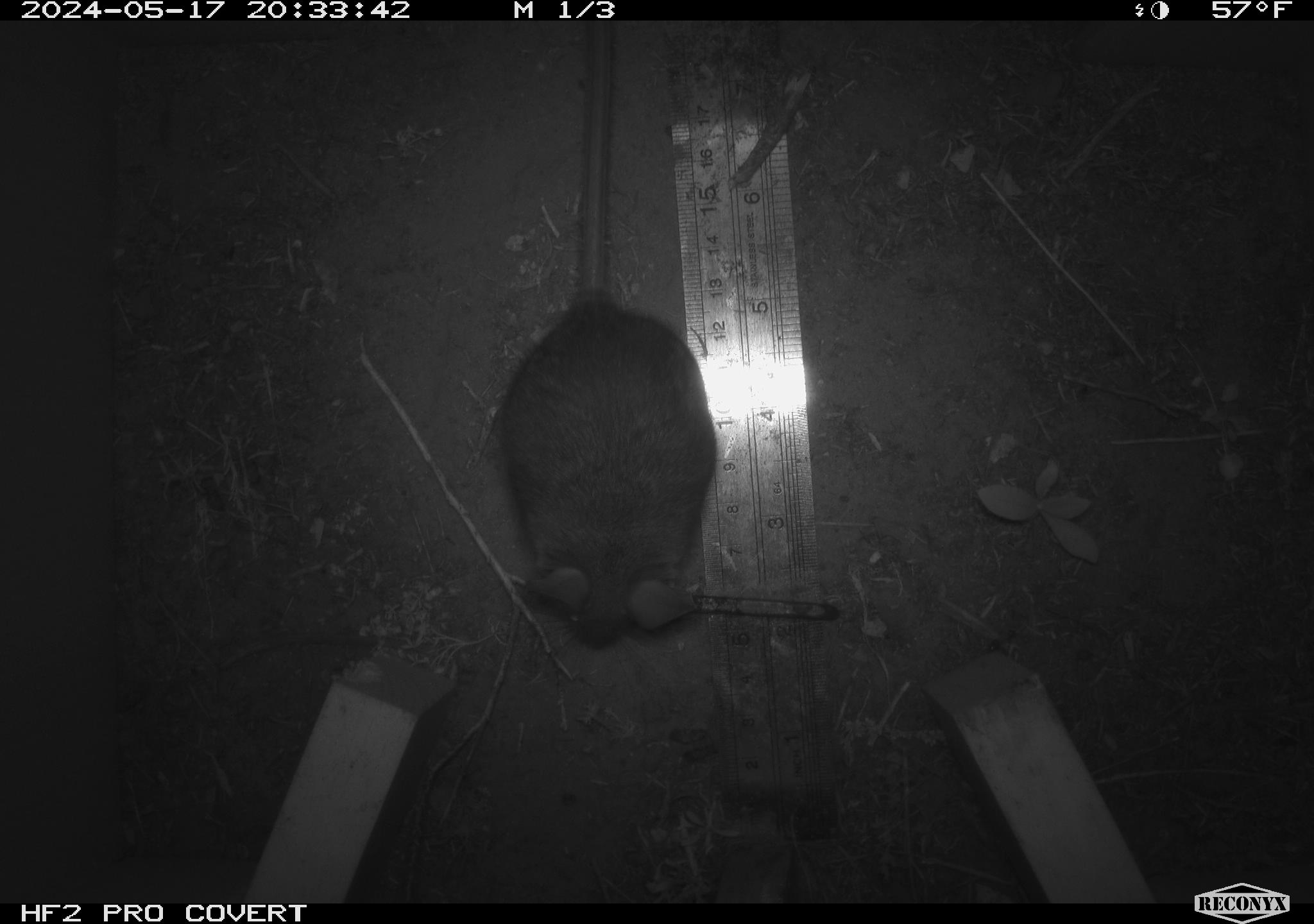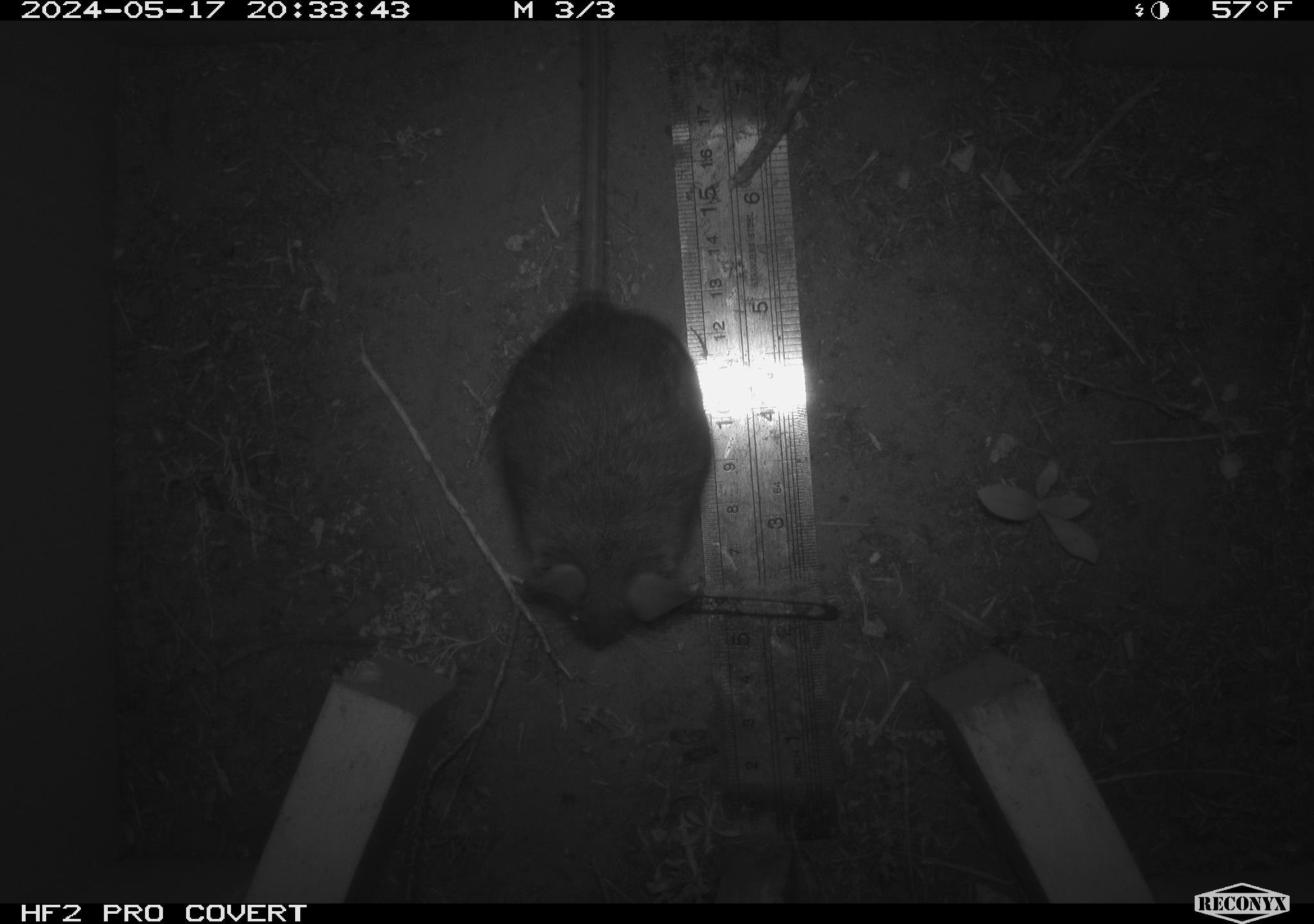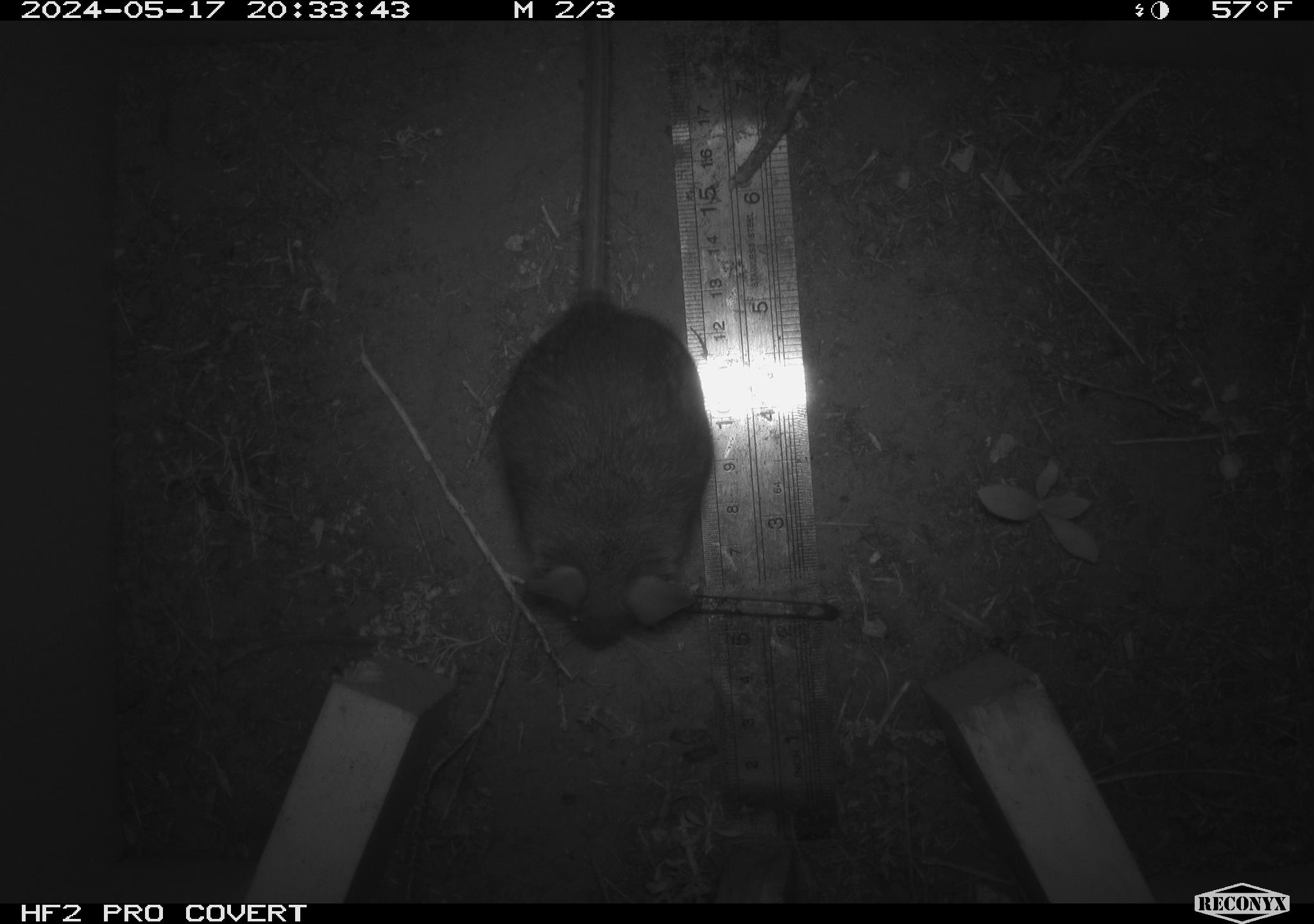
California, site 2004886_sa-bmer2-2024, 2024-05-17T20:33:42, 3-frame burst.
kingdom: Animalia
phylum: Chordata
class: Mammalia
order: Rodentia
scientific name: Rodentia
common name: woodrat or rat or mouse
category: woodrat or rat or mouse species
Woodrat or rat or mouse species (woodrat or rat or mouse) (Rodentia).